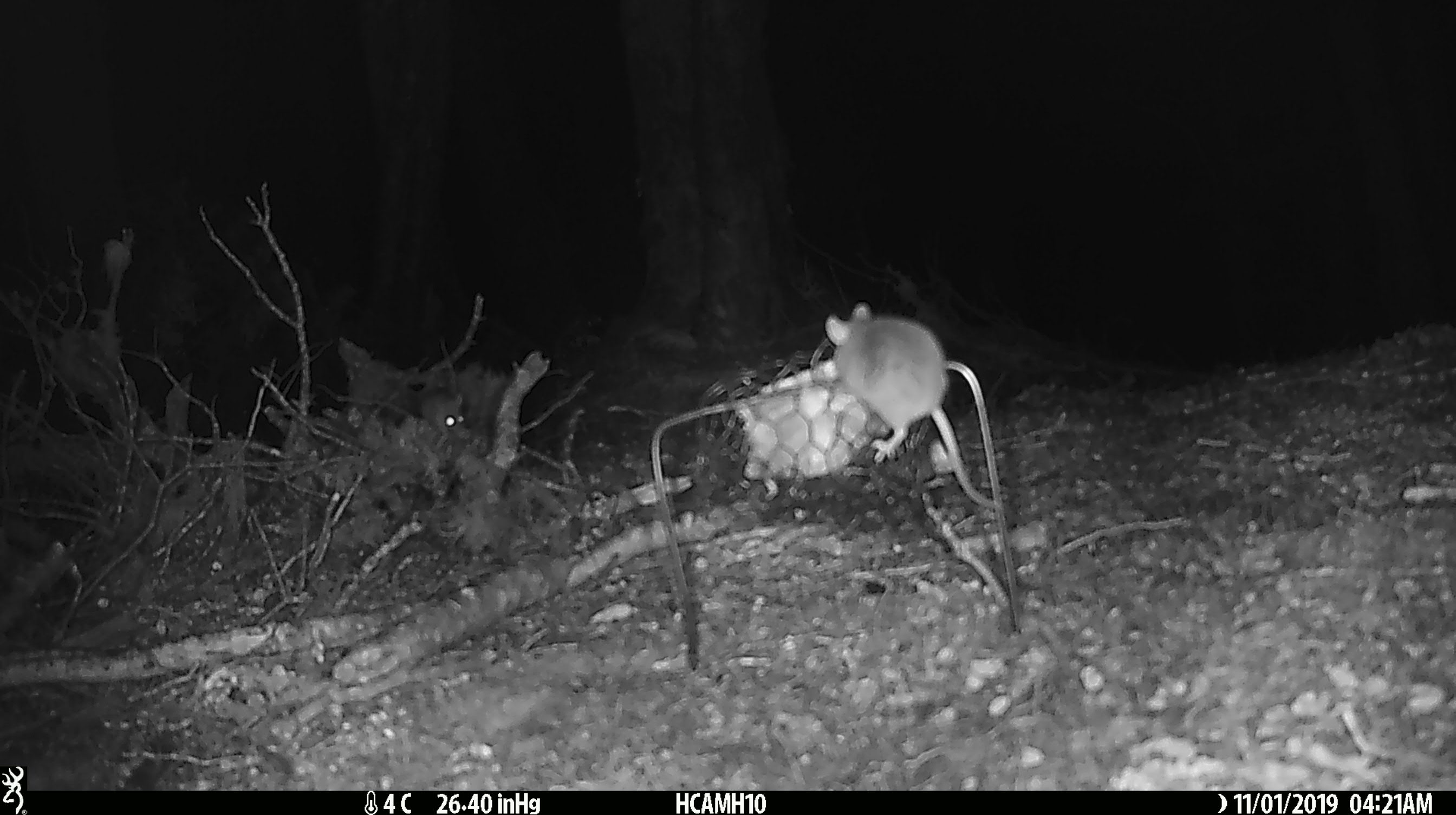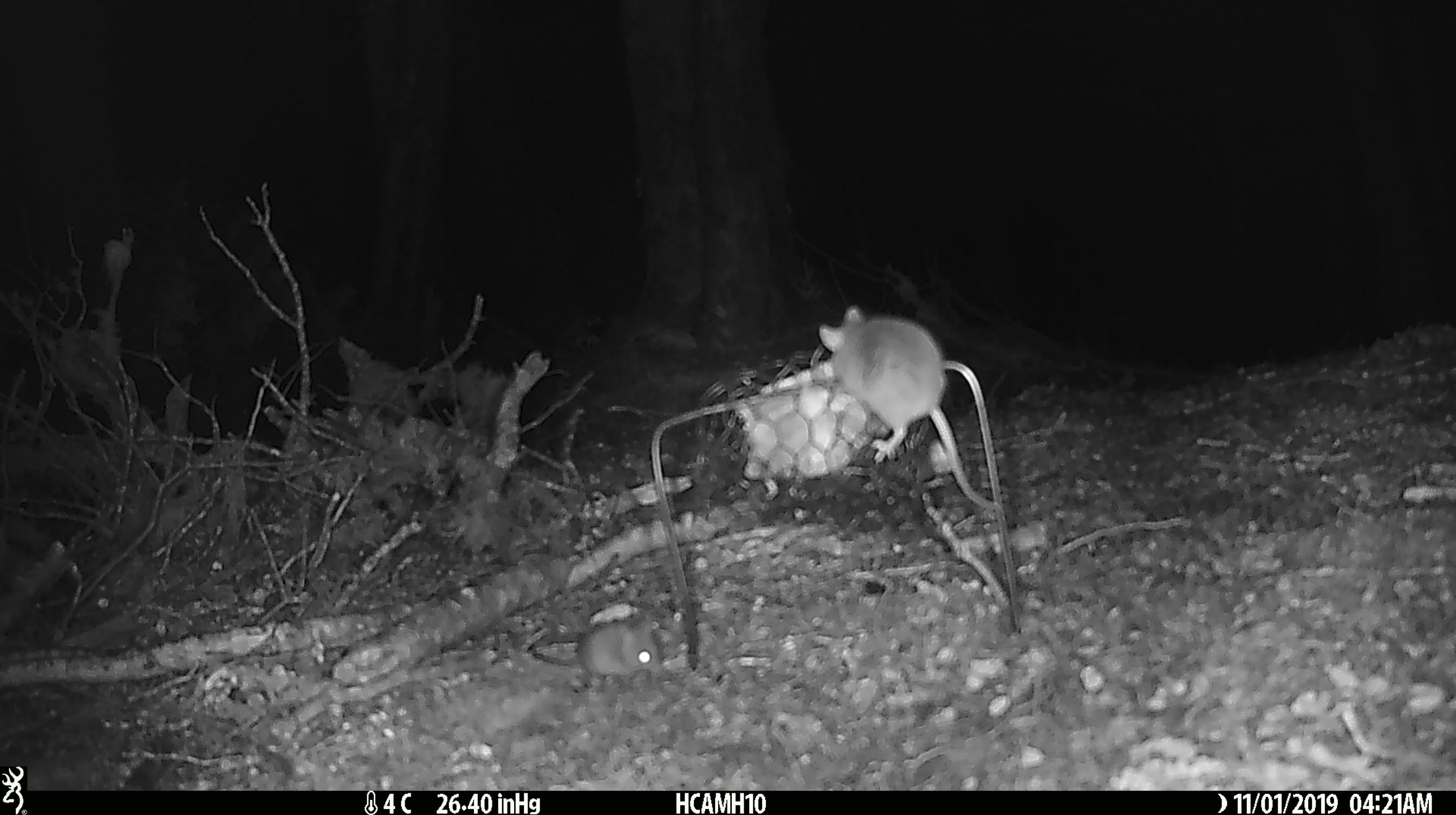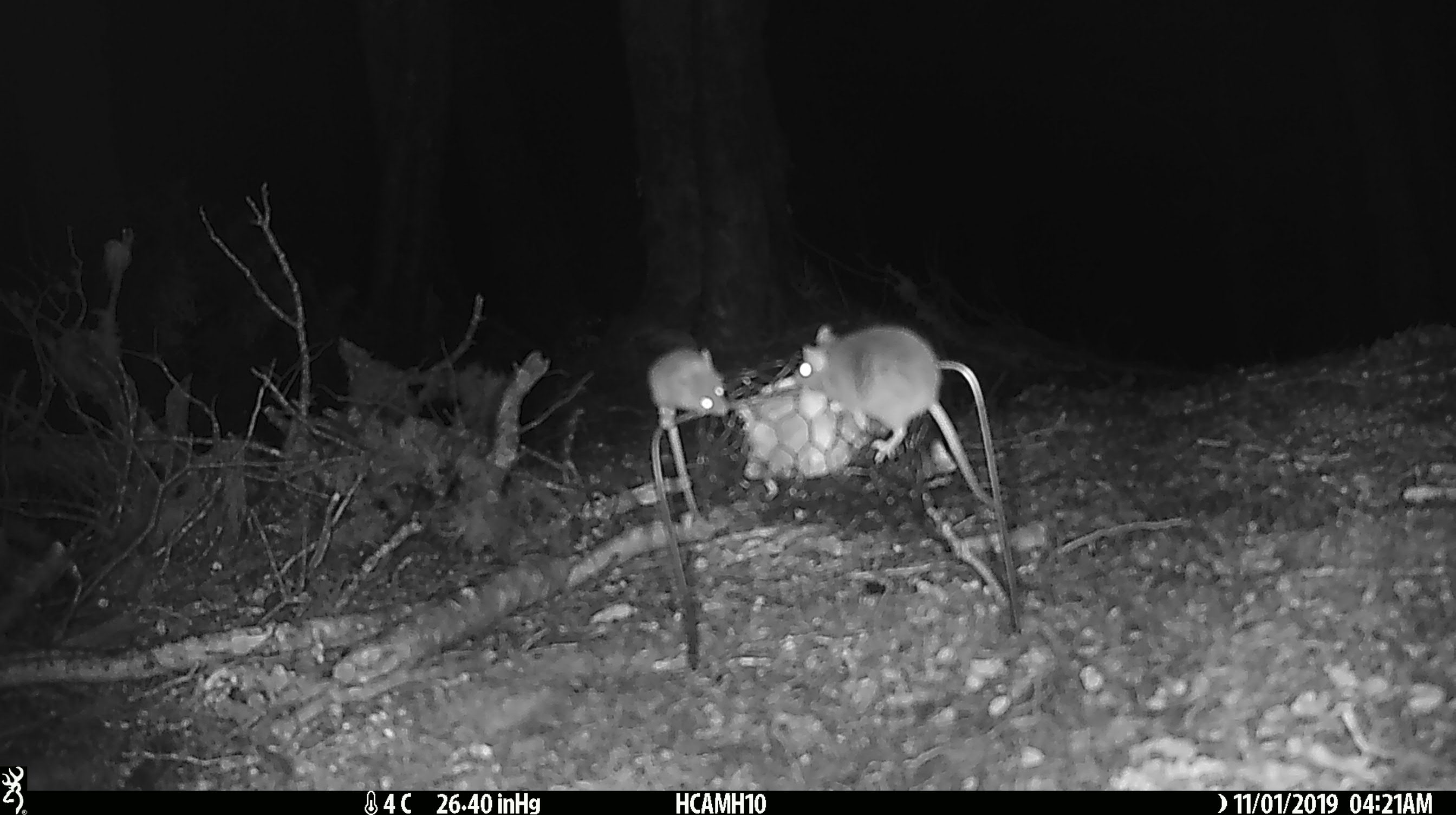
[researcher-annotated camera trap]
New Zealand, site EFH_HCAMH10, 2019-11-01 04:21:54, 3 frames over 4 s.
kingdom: Animalia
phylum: Chordata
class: Mammalia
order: Rodentia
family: Muridae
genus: Mus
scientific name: Mus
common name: mouse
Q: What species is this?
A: Mouse (Mus).